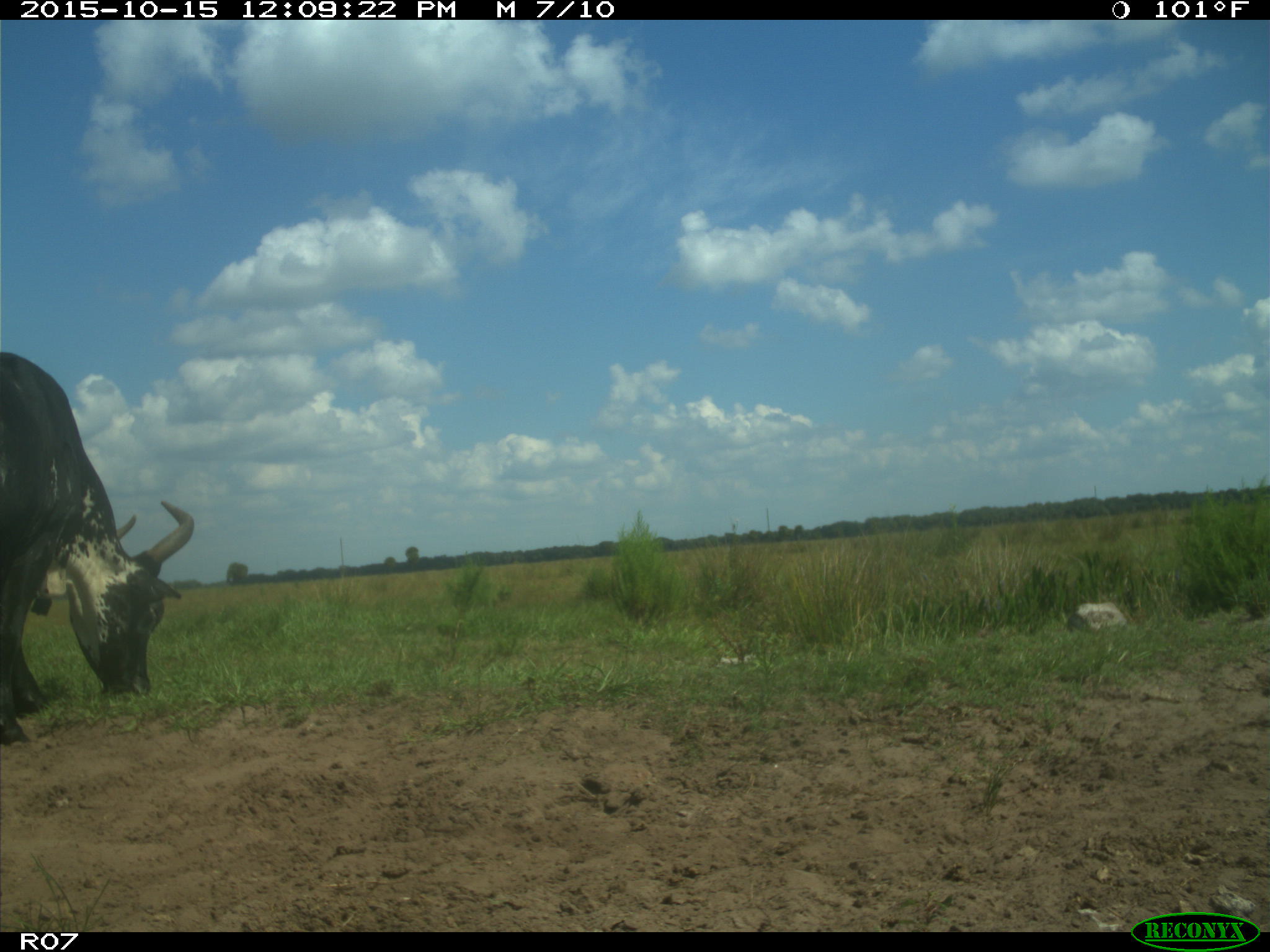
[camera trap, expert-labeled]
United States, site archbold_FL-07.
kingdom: Animalia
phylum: Chordata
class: Mammalia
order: Artiodactyla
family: Bovidae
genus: Bos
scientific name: Bos taurus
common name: domestic cow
Bos taurus (domestic cow).